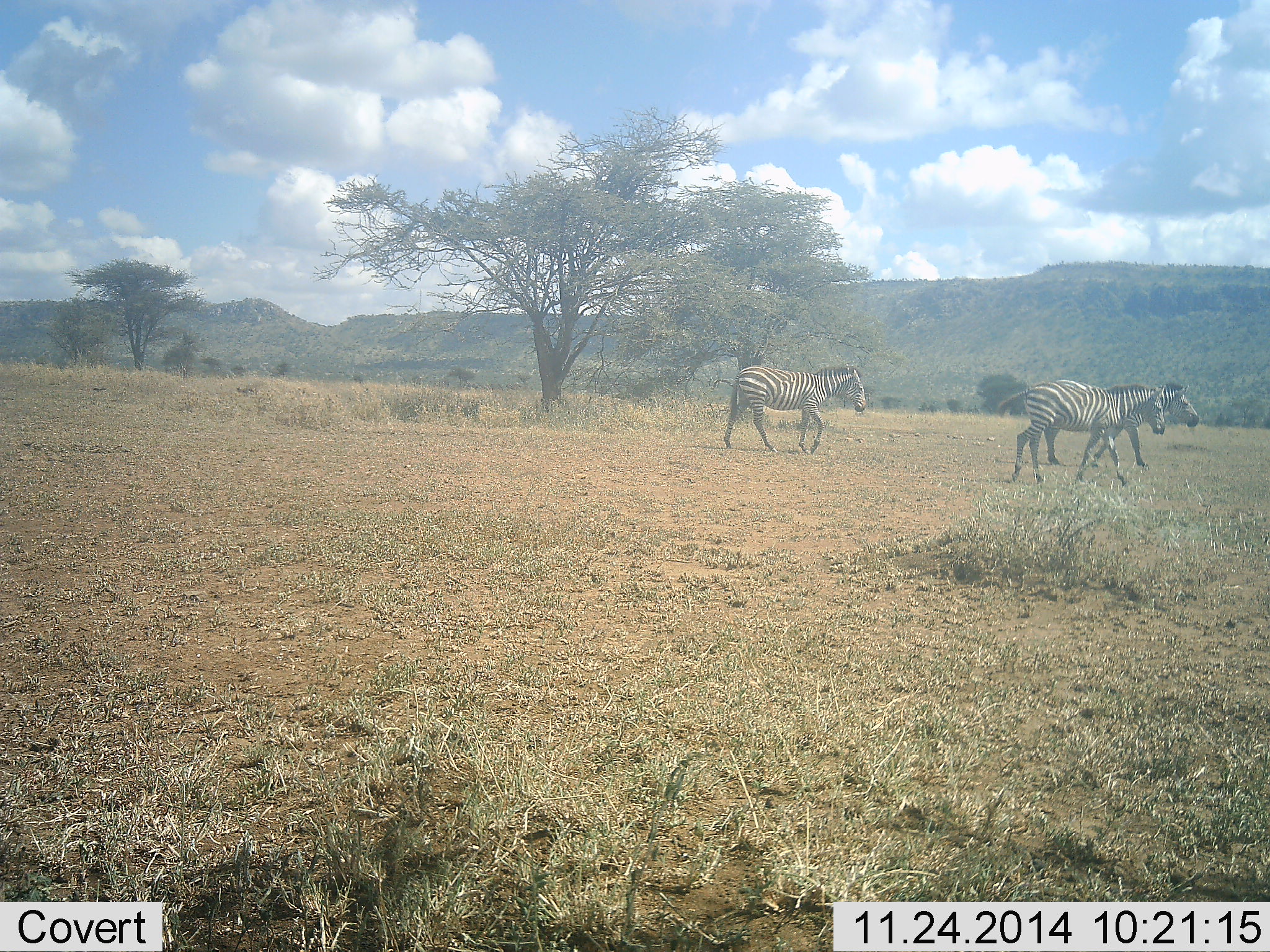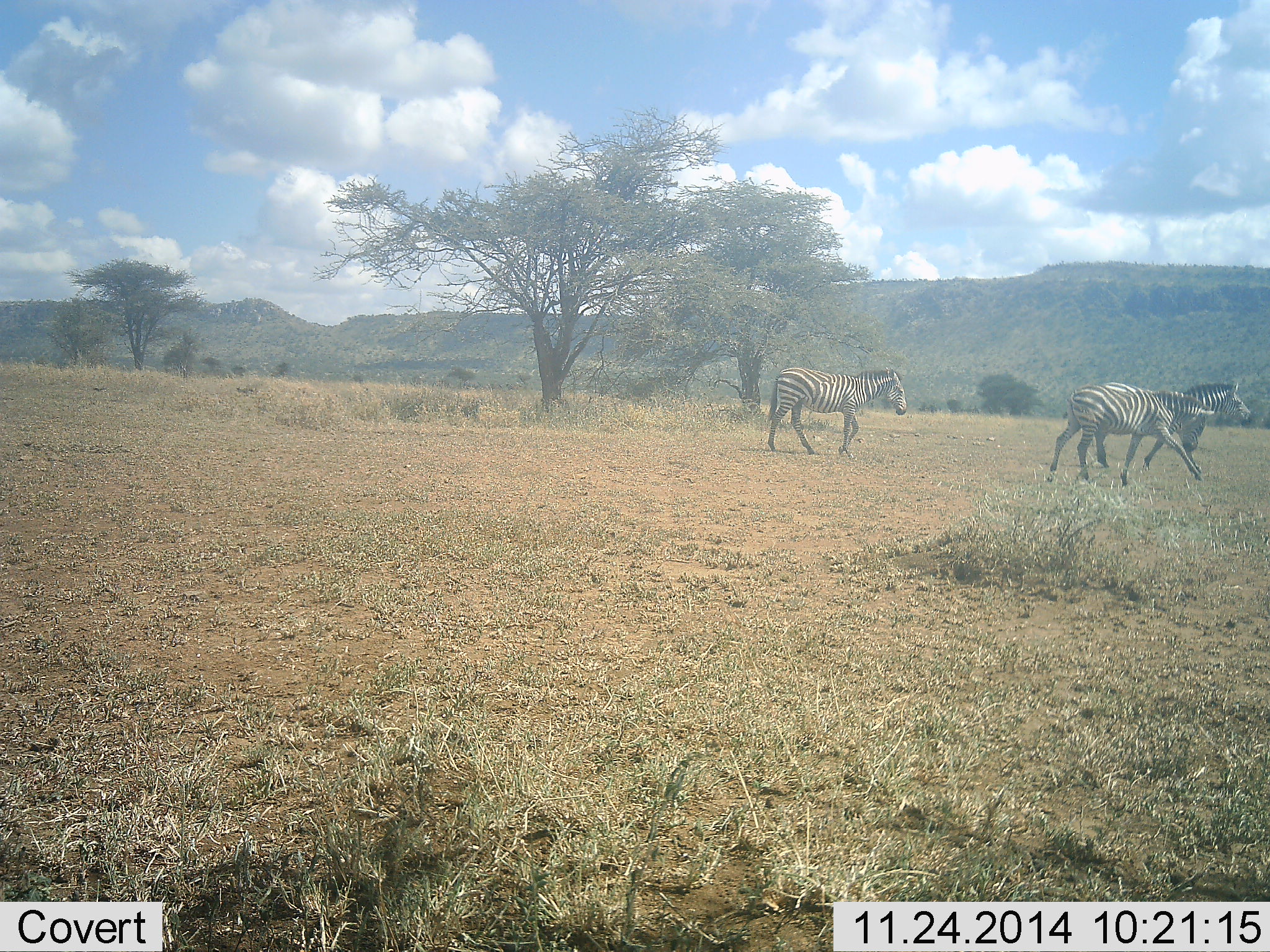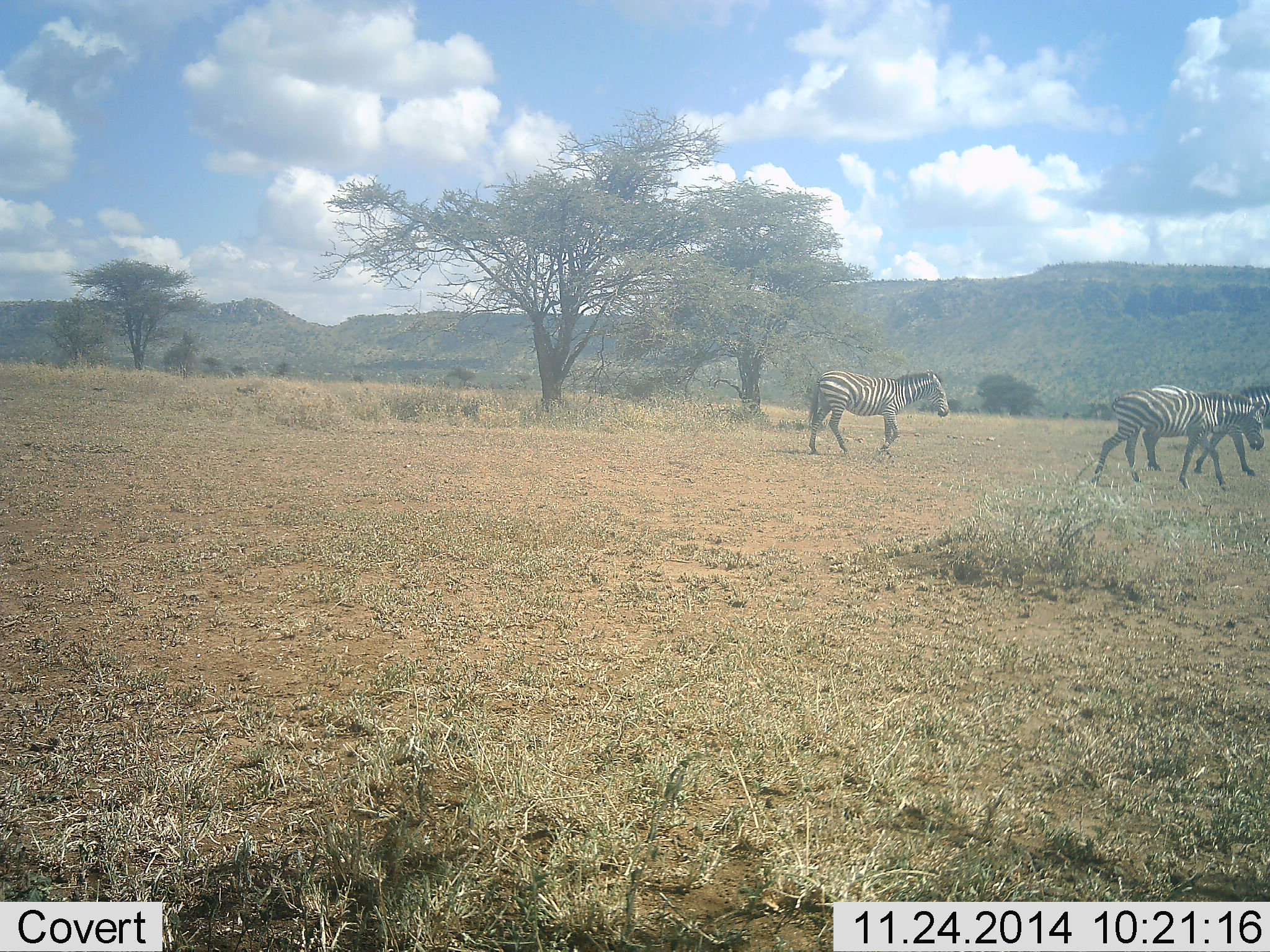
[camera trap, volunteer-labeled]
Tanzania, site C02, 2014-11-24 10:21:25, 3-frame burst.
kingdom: Animalia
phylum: Chordata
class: Mammalia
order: Perissodactyla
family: Equidae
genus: Equus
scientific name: Equus quagga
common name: plains zebra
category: zebra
Zebra (plains zebra) (Equus quagga), count 3. Behavior (volunteer vote fractions): standing 0%, resting 0%, moving 100%, interacting 10%. Young present (vote fraction): 10%. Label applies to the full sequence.